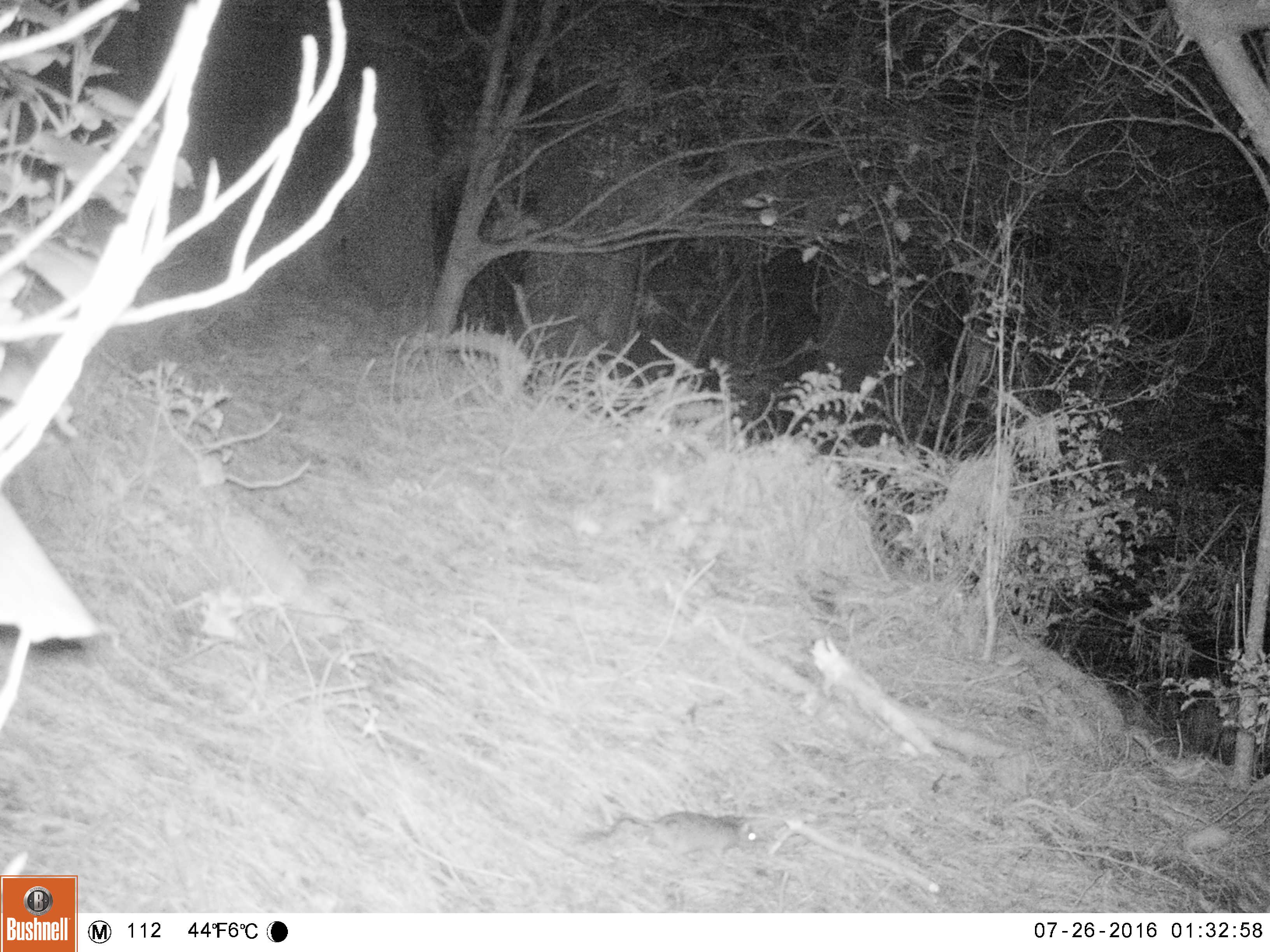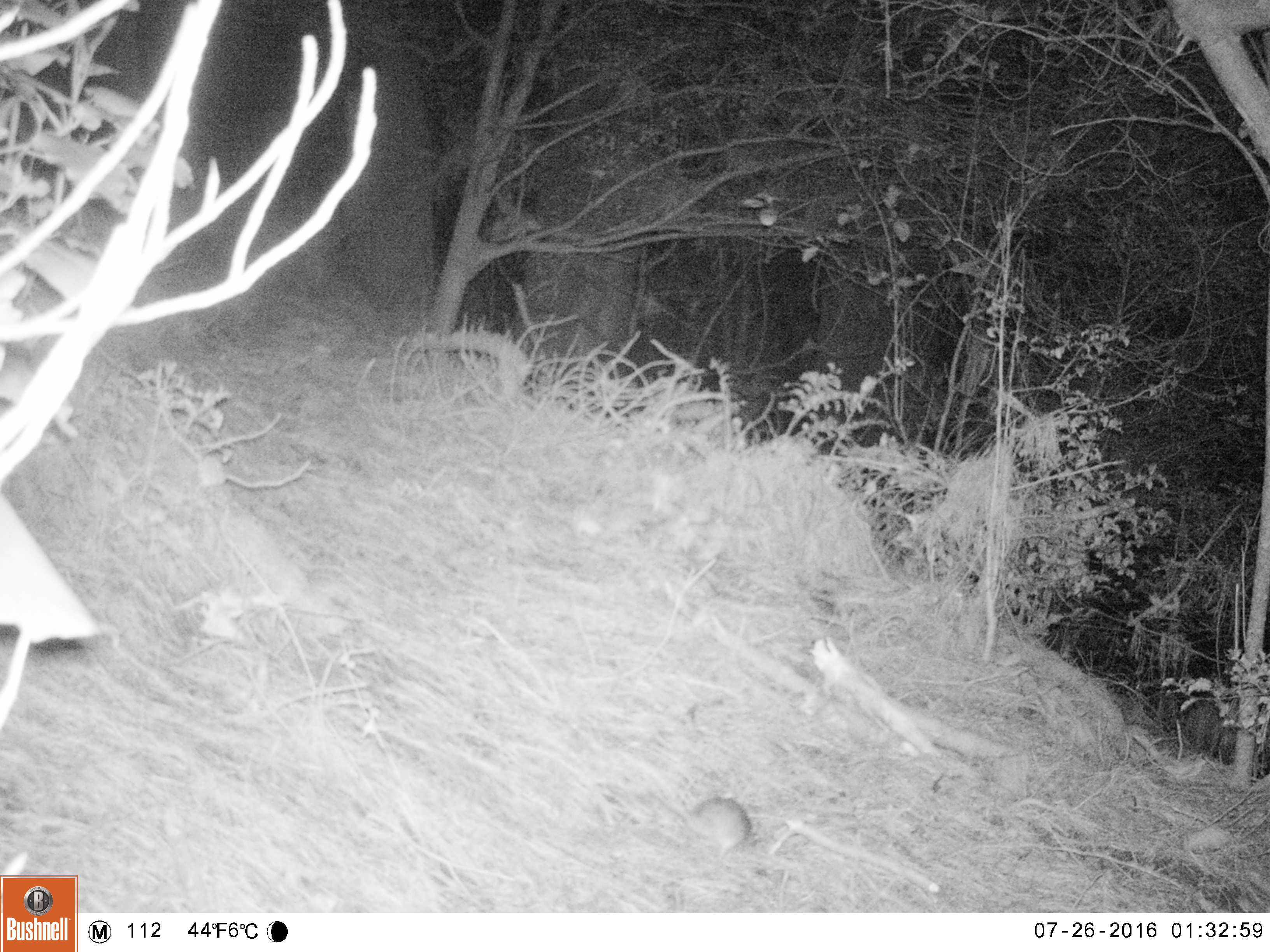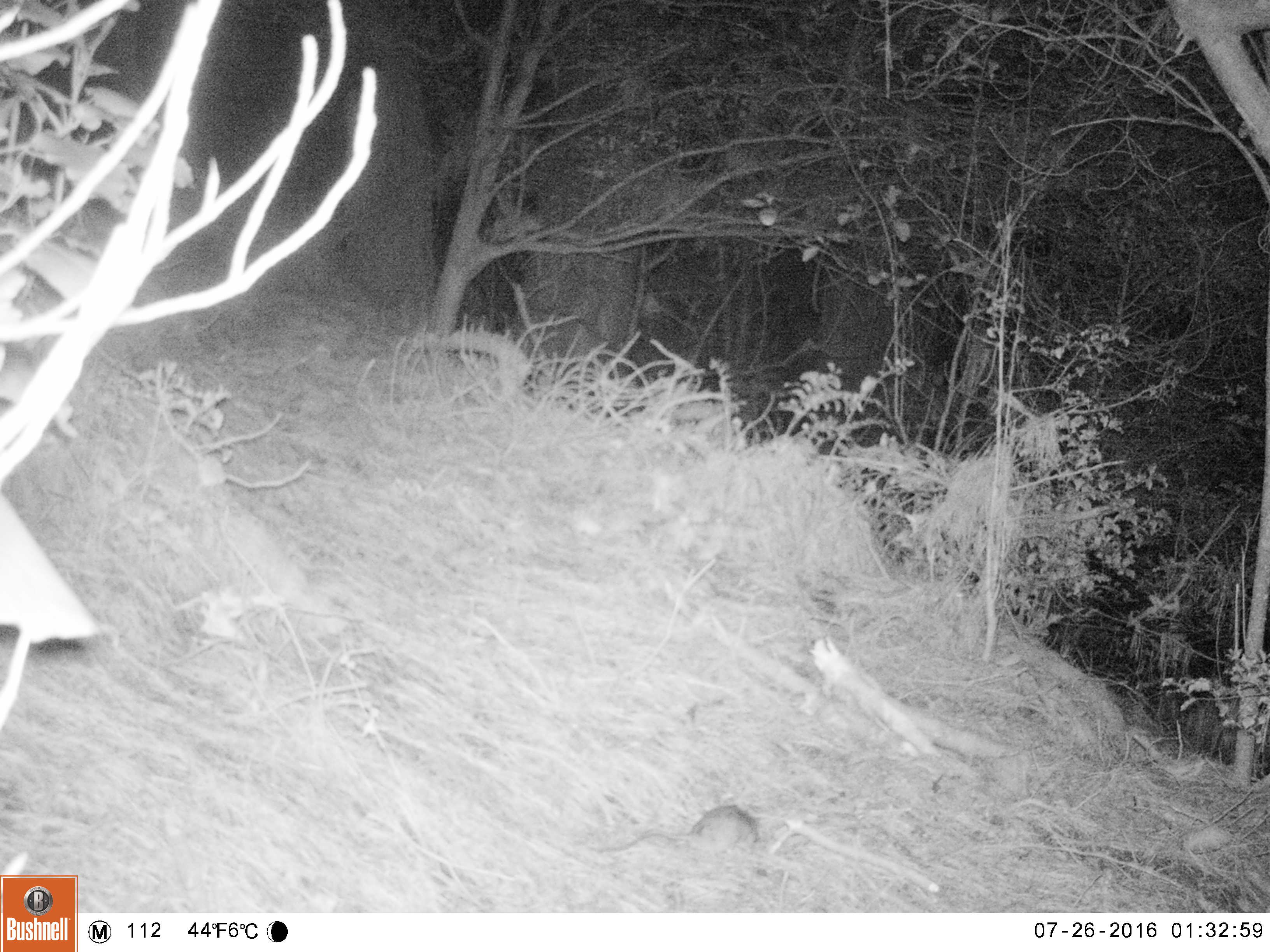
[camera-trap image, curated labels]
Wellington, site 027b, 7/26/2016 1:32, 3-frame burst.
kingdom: Animalia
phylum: Chordata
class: Mammalia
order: Rodentia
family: Muridae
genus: Rattus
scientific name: Rattus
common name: rat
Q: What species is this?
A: Rat (Rattus).